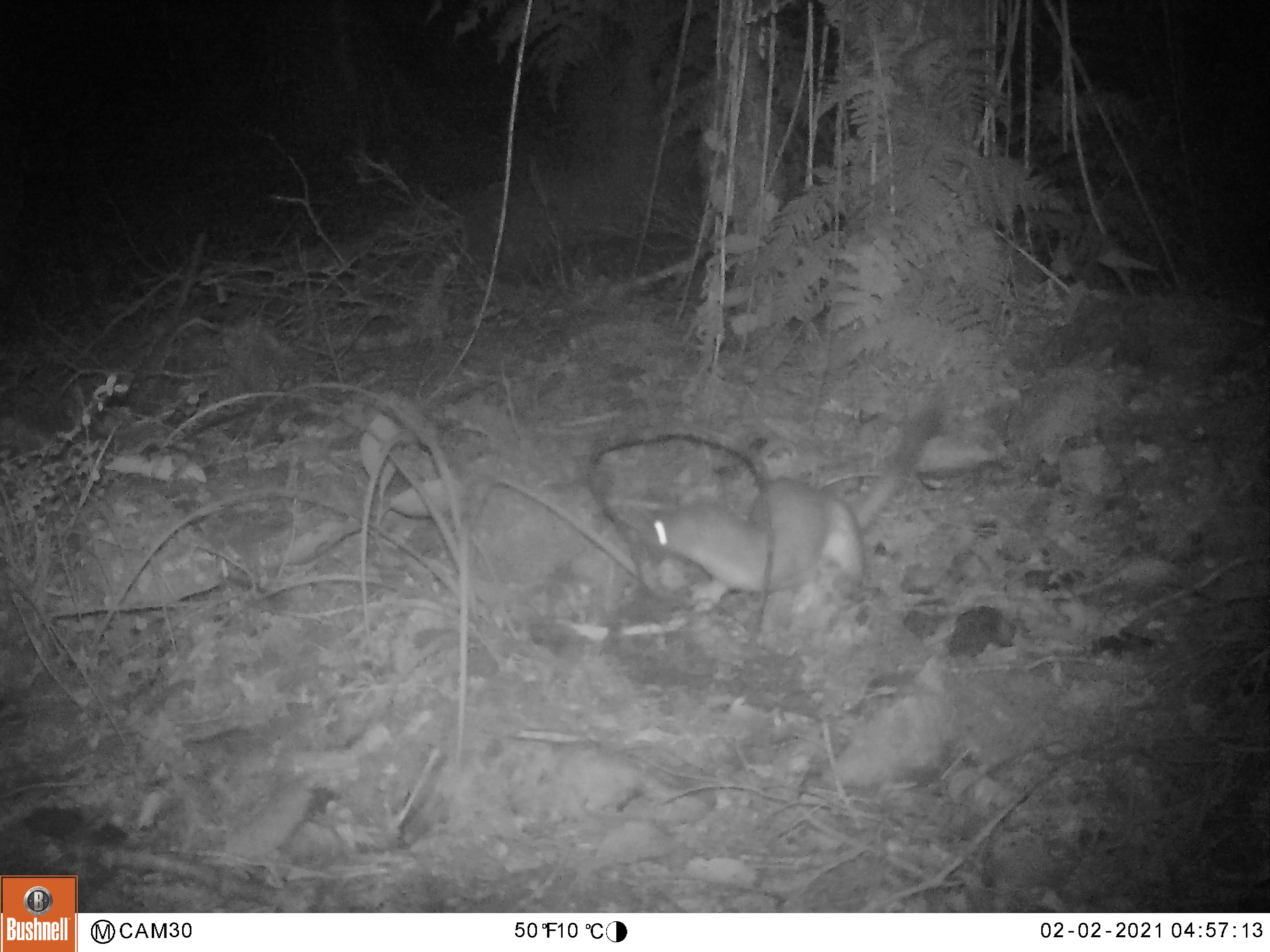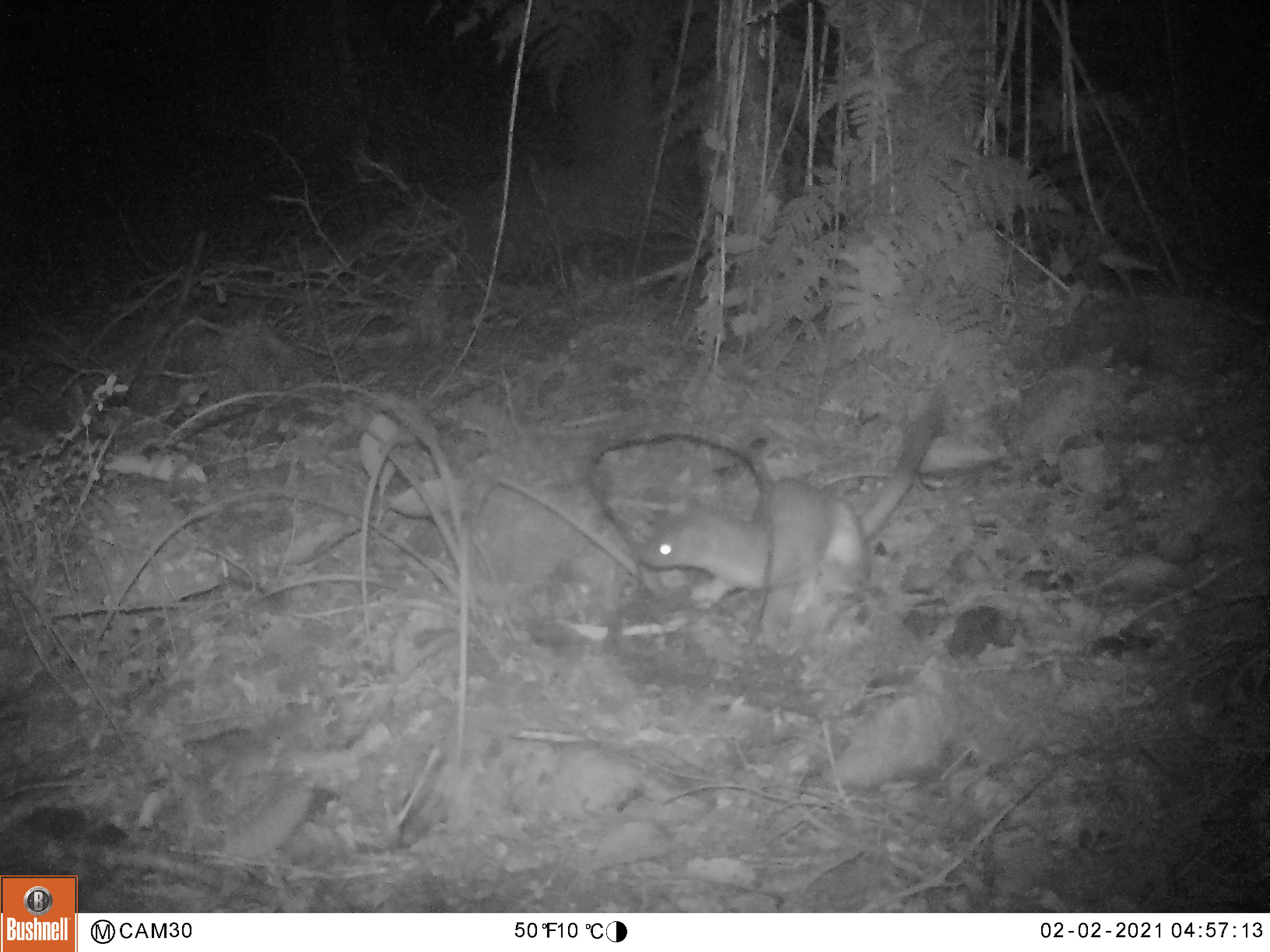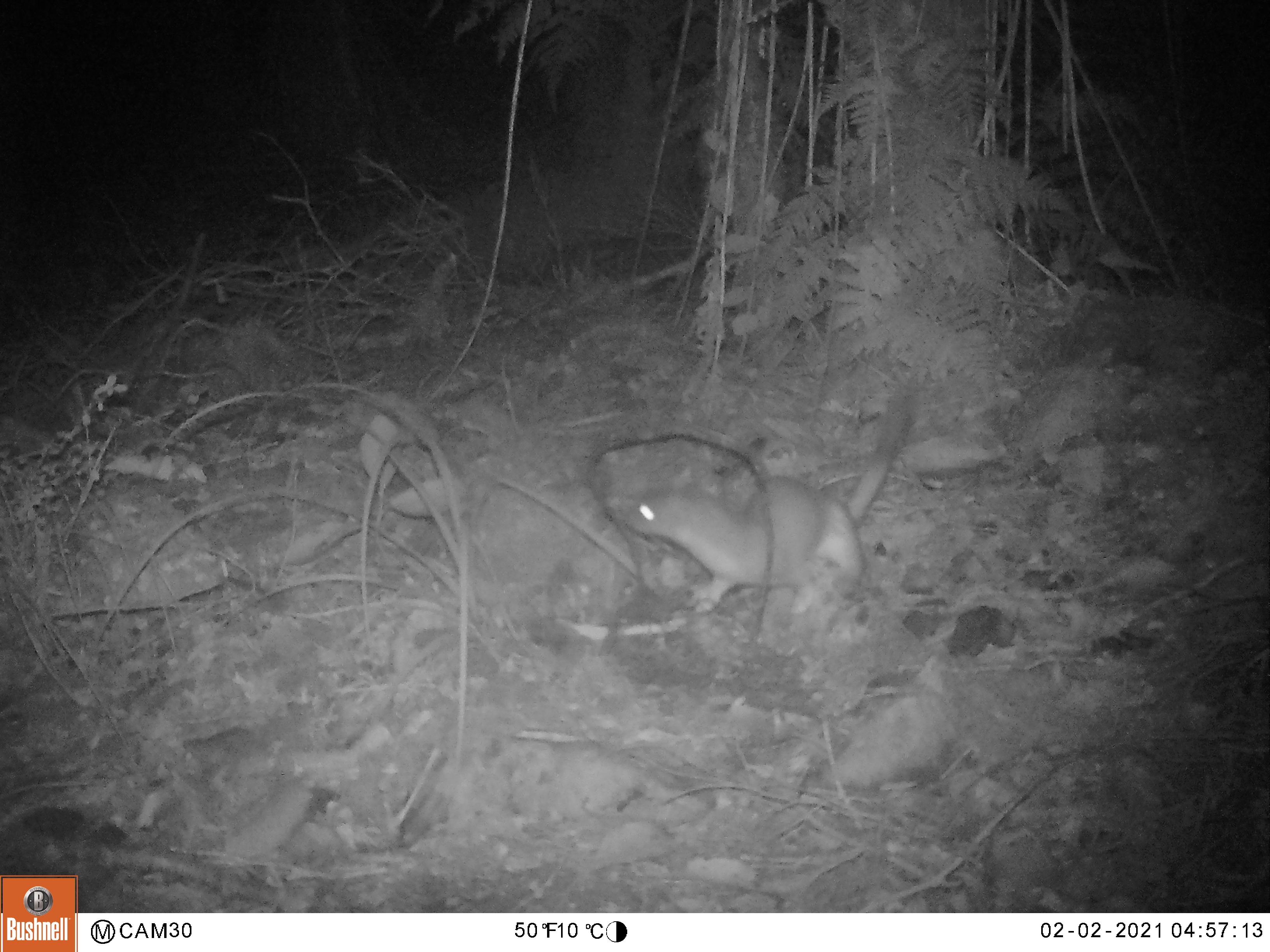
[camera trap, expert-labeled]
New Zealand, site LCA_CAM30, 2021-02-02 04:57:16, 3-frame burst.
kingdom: Animalia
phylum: Chordata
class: Mammalia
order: Carnivora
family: Mustelidae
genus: Mustela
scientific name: Mustela erminea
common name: stoat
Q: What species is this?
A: Stoat (Mustela erminea).